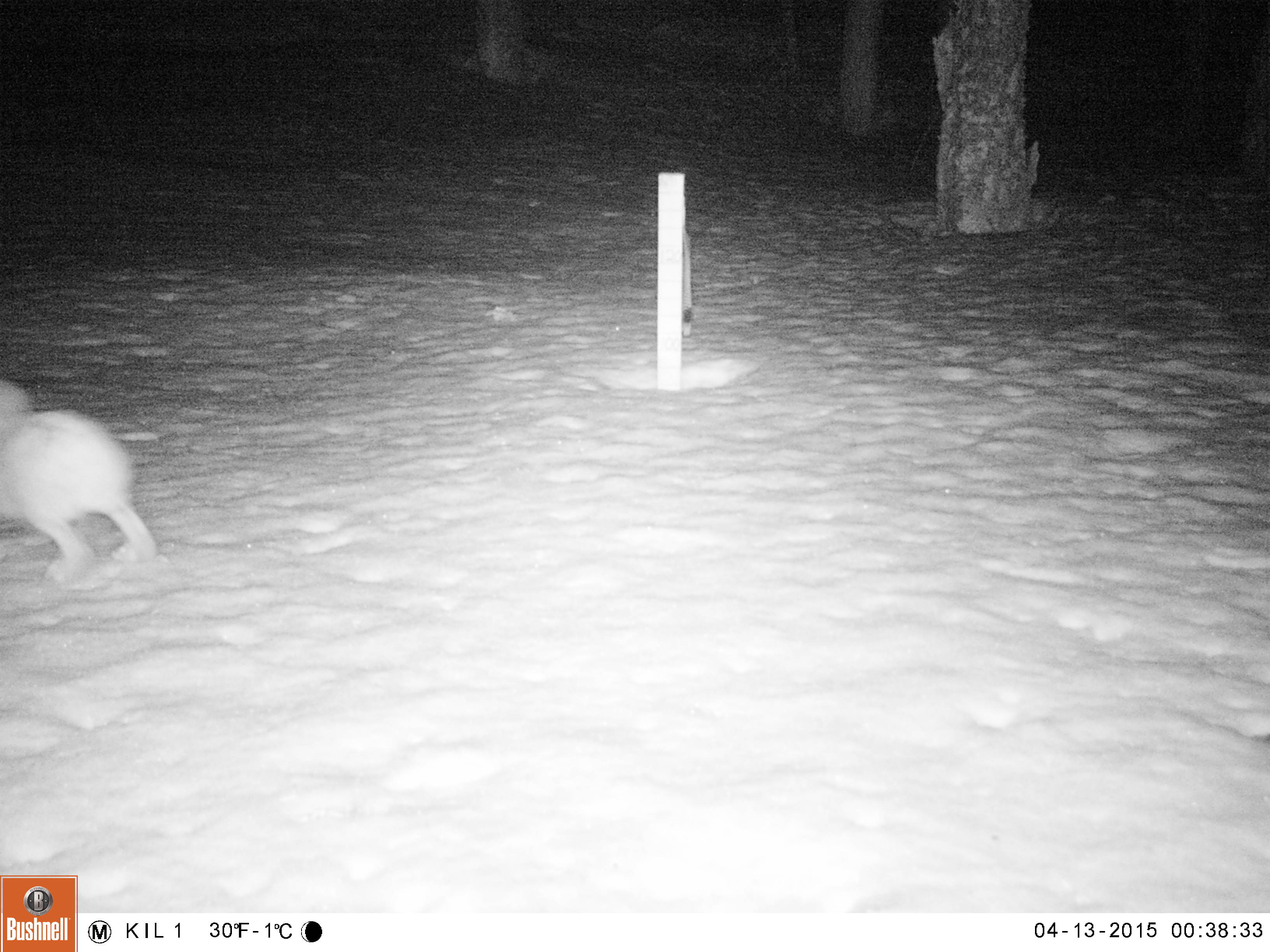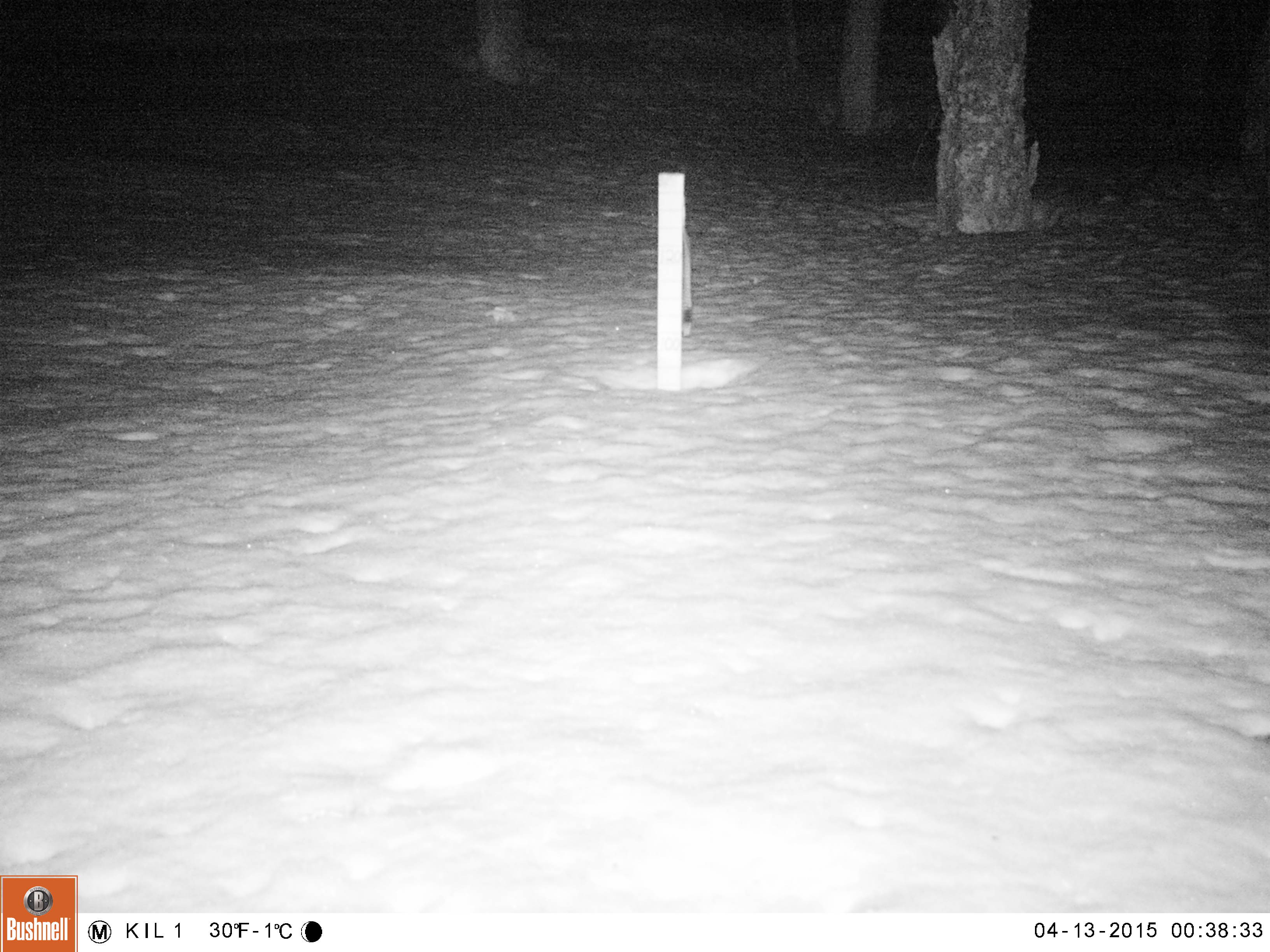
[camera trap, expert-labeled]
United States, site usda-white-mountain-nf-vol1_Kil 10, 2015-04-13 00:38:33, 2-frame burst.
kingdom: Animalia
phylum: Chordata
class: Mammalia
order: Lagomorpha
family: Leporidae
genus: Lepus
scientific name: Lepus americanus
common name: snowshoe hare